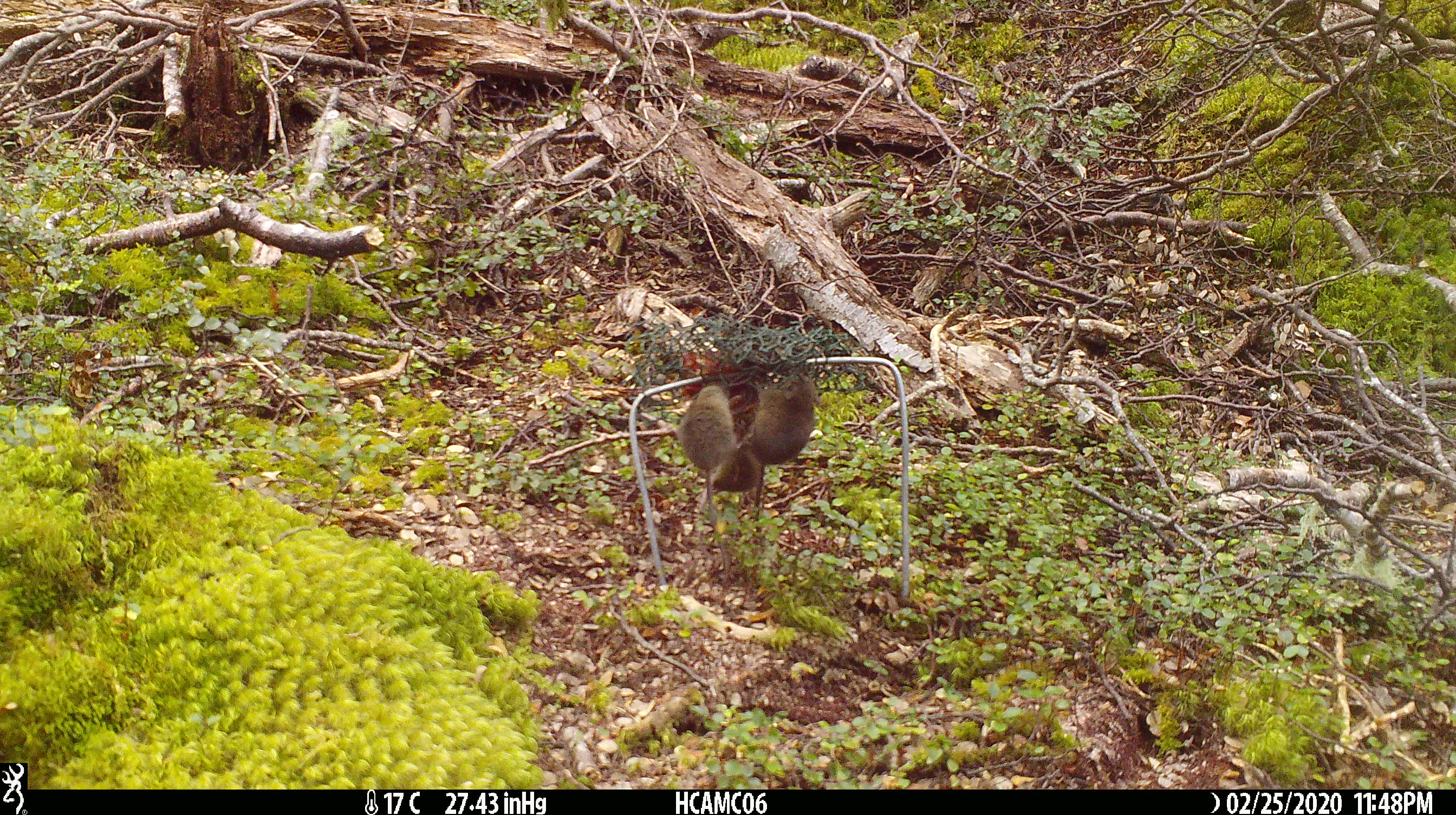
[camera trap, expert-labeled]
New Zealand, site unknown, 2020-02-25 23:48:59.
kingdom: Animalia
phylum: Chordata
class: Mammalia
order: Rodentia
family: Muridae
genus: Mus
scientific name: Mus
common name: mouse